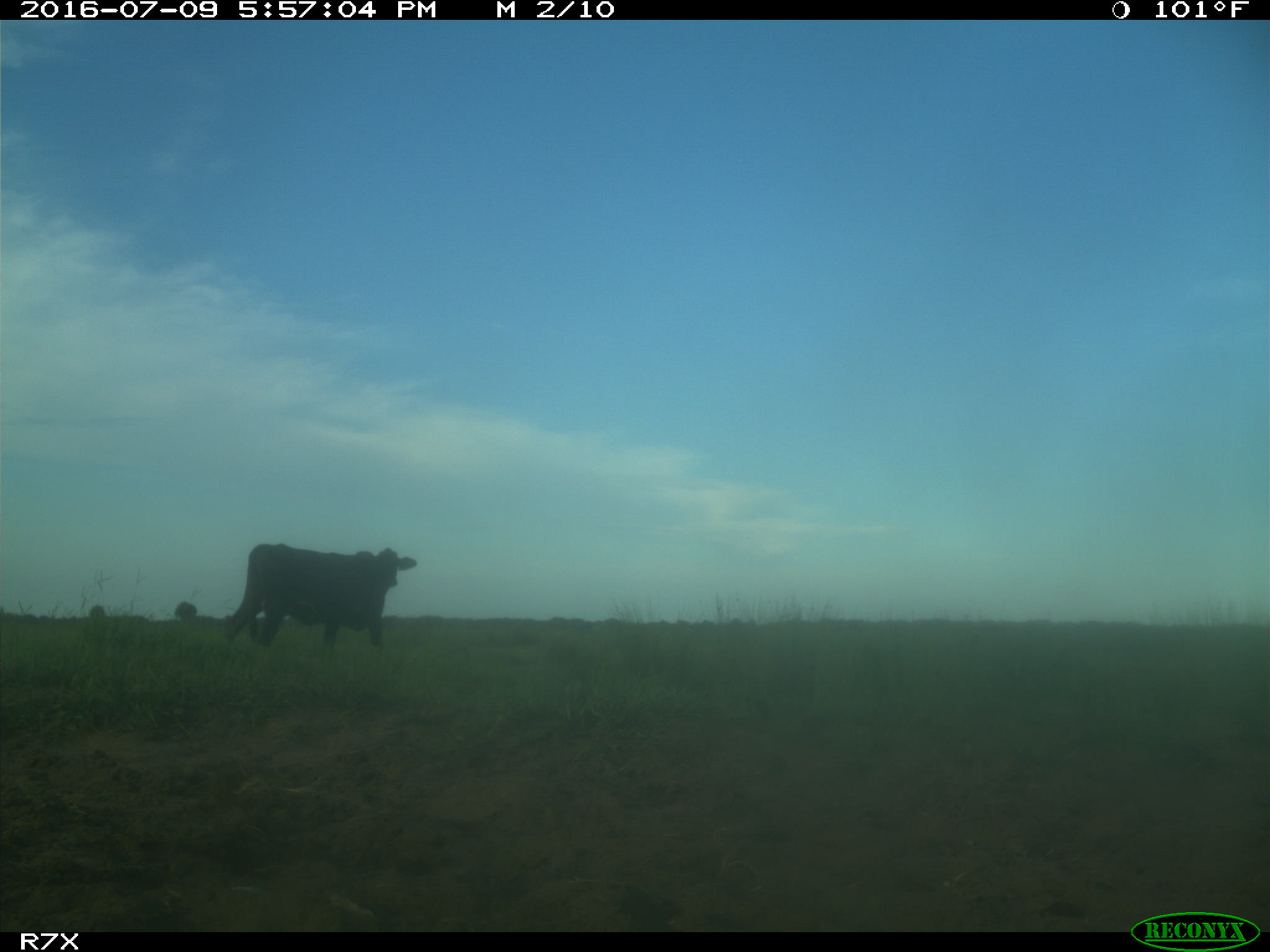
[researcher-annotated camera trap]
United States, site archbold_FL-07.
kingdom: Animalia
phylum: Chordata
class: Mammalia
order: Artiodactyla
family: Bovidae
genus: Bos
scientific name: Bos taurus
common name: domestic cow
Bos taurus (domestic cow).